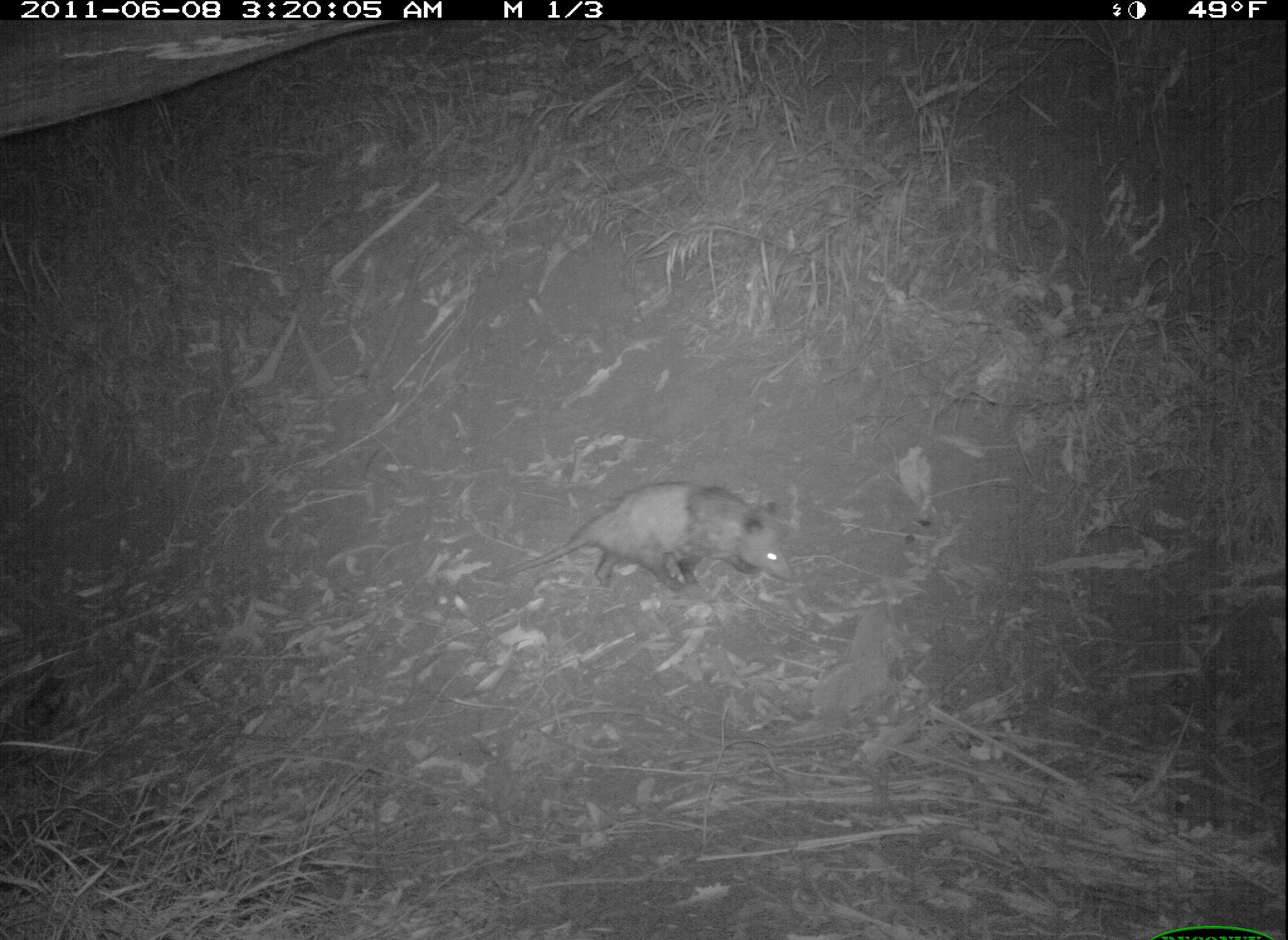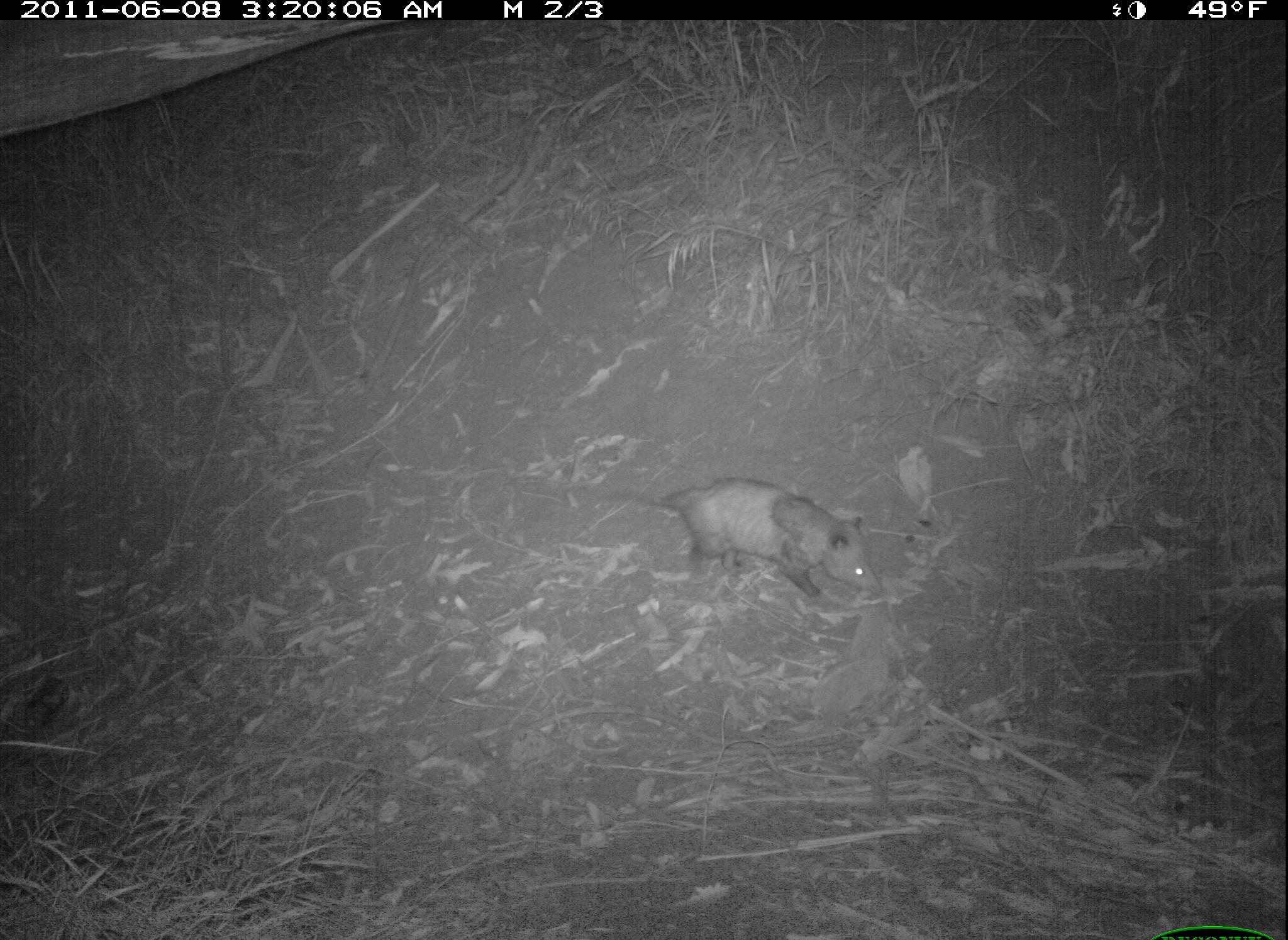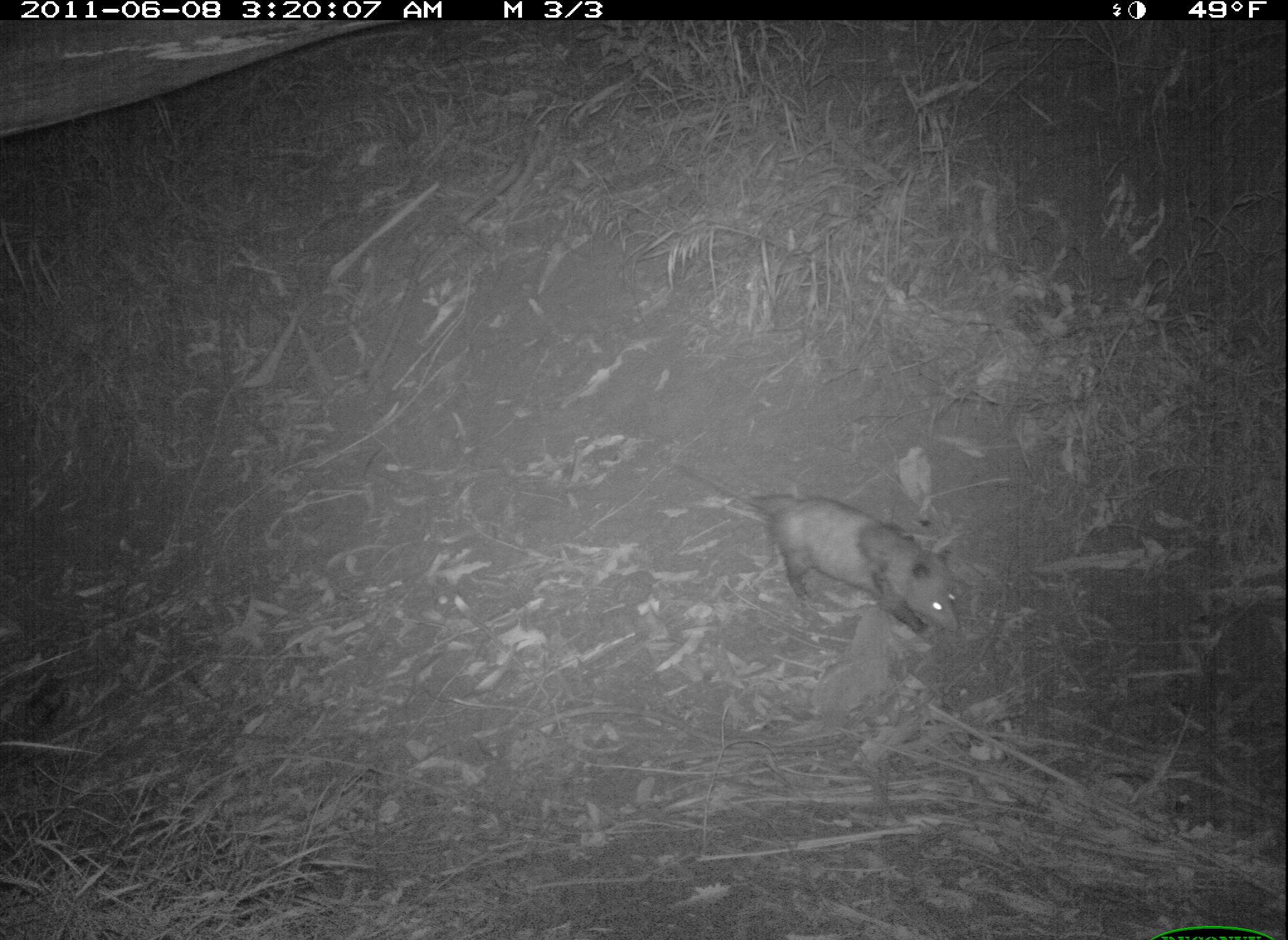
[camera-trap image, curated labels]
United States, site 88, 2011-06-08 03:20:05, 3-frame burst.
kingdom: Animalia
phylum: Chordata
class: Mammalia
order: Didelphimorphia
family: Didelphidae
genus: Didelphis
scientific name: Didelphis virginiana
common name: virginia opossum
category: opossum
Opossum (virginia opossum) (Didelphis virginiana).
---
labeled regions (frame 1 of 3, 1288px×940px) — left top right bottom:
opossum: 507 465 802 615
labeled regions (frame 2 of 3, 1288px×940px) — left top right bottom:
opossum: 649 462 879 607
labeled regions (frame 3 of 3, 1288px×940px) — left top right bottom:
opossum: 670 455 968 647